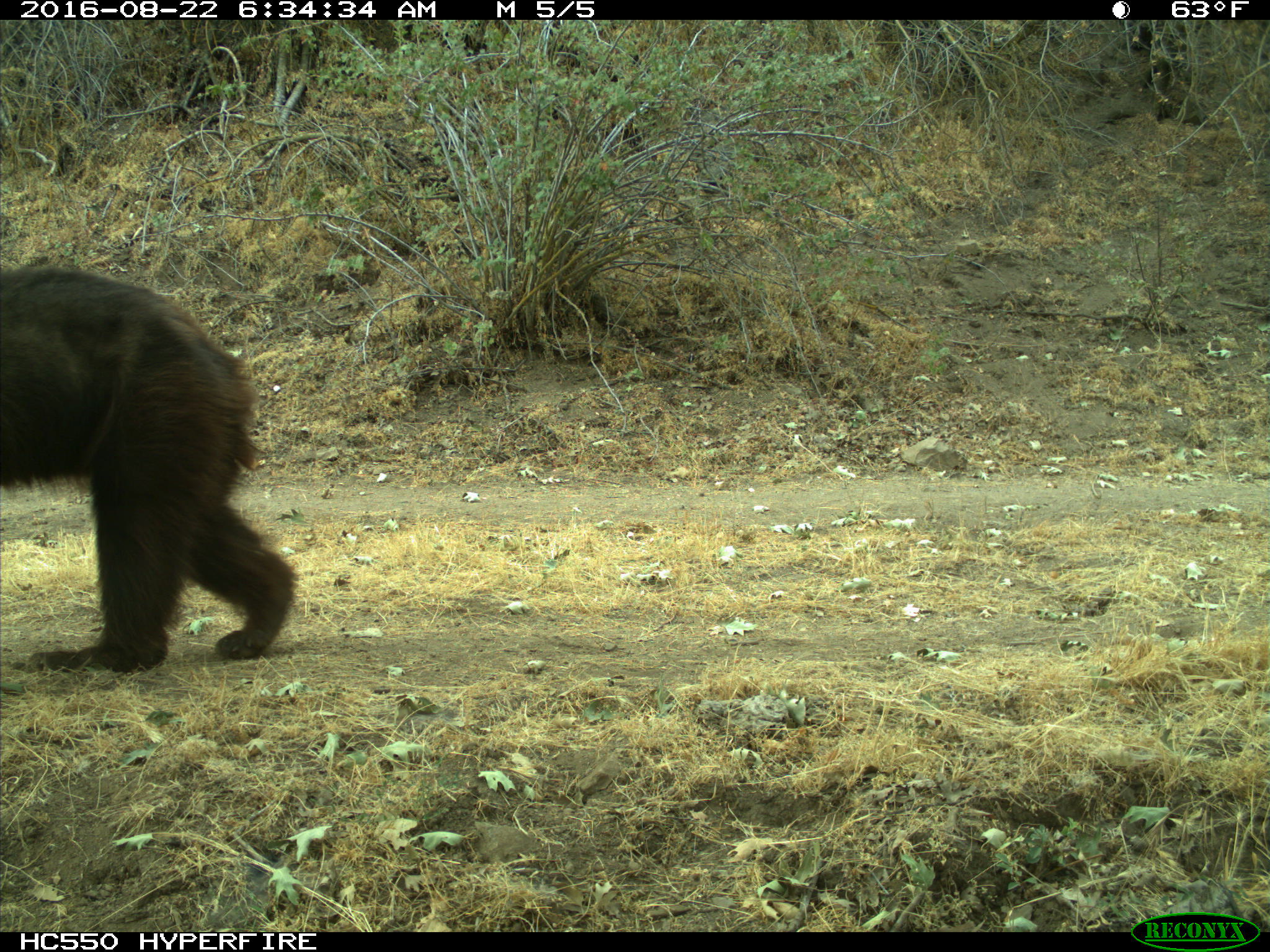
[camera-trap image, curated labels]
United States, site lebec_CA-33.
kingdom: Animalia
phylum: Chordata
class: Mammalia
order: Carnivora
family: Ursidae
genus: Ursus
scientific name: Ursus americanus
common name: american black bear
Ursus americanus (american black bear).